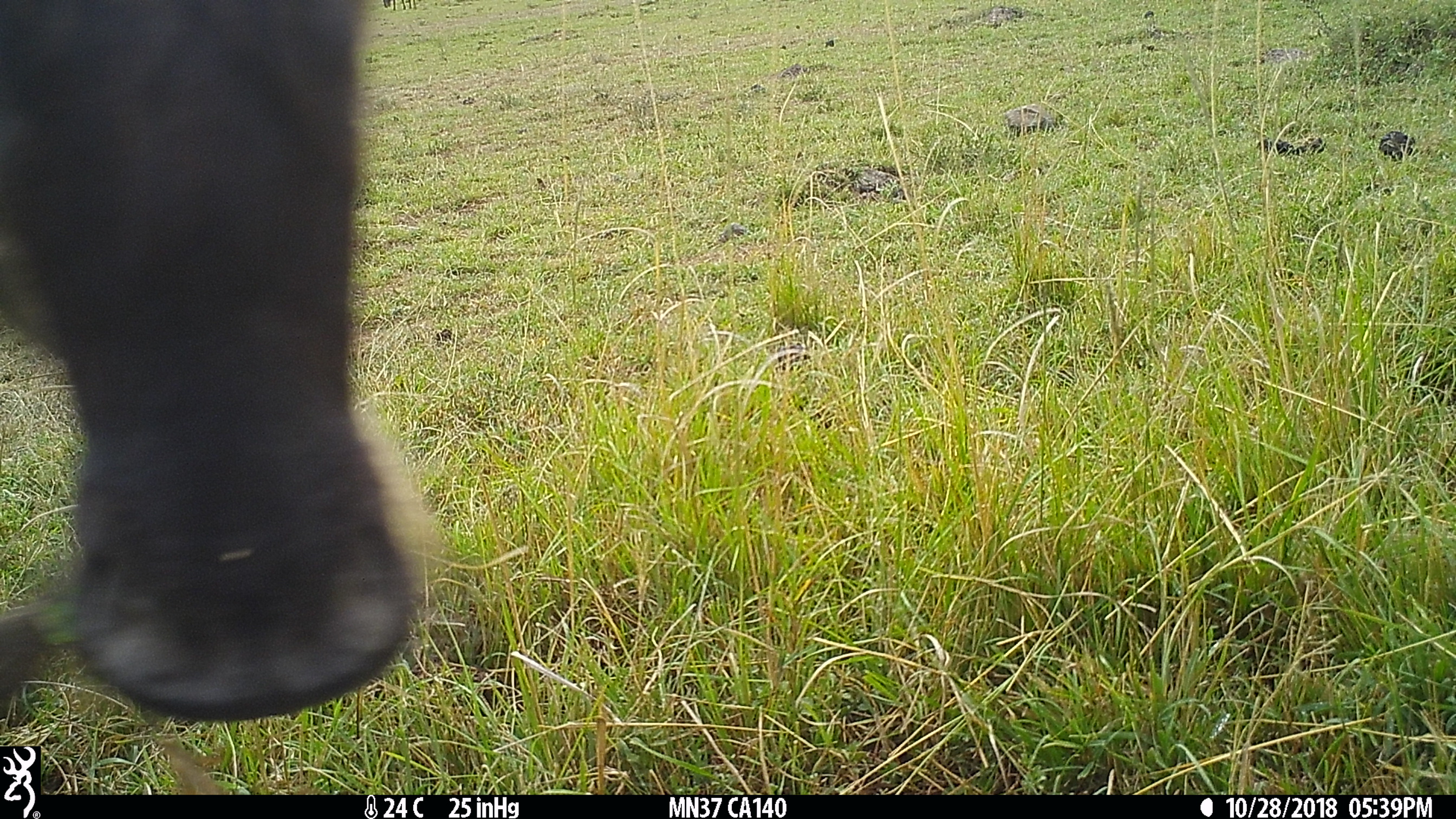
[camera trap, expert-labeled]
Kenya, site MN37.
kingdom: Animalia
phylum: Chordata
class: Mammalia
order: Artiodactyla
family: Bovidae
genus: Connochaetes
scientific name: Connochaetes taurinus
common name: blue wildebeest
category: wildebeest